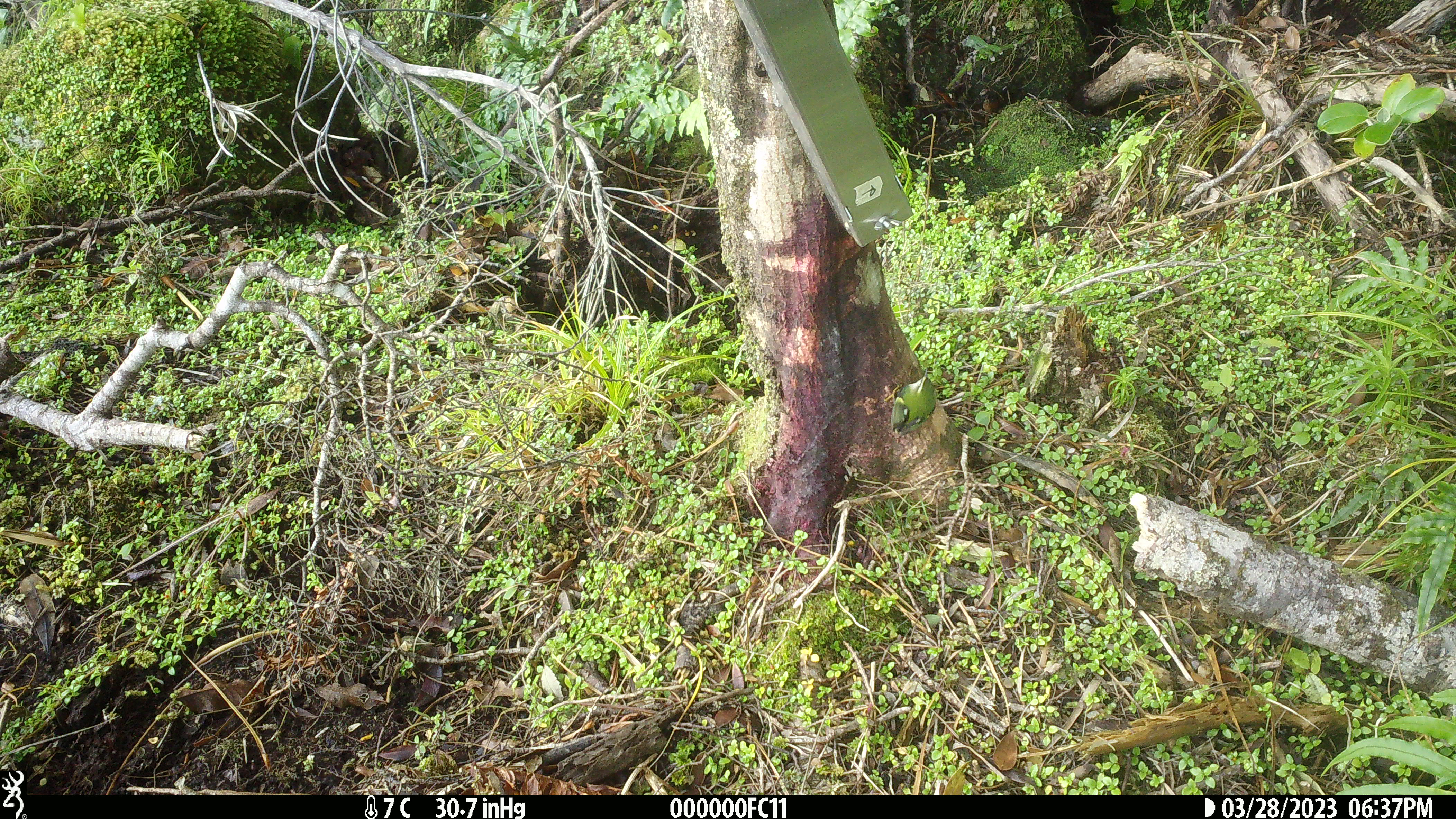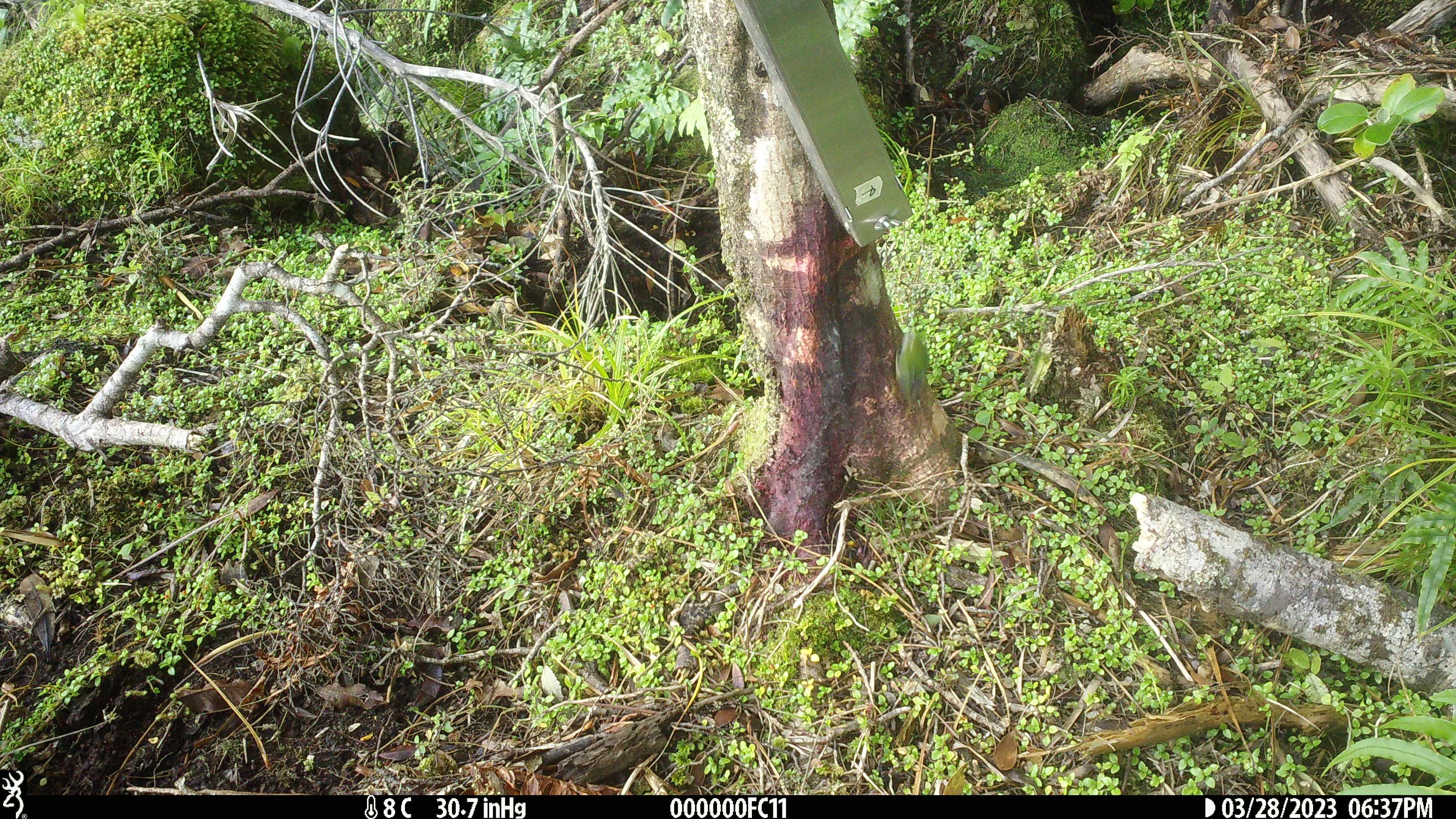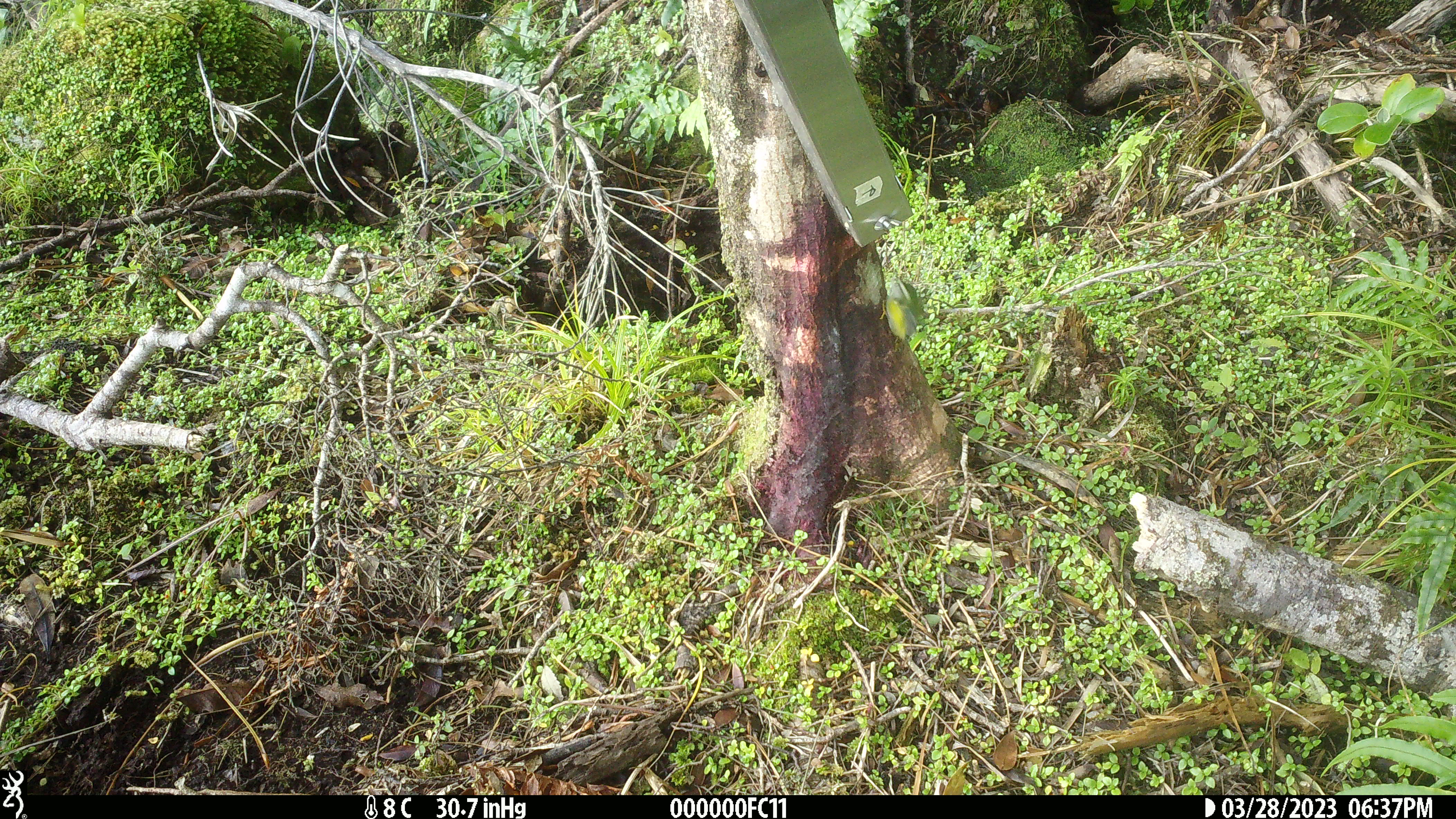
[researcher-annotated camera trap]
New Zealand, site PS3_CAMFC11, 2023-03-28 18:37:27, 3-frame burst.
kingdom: Animalia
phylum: Chordata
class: Aves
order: Passeriformes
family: Acanthisittidae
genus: Acanthisitta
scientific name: Acanthisitta chloris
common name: rifleman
Rifleman (Acanthisitta chloris).